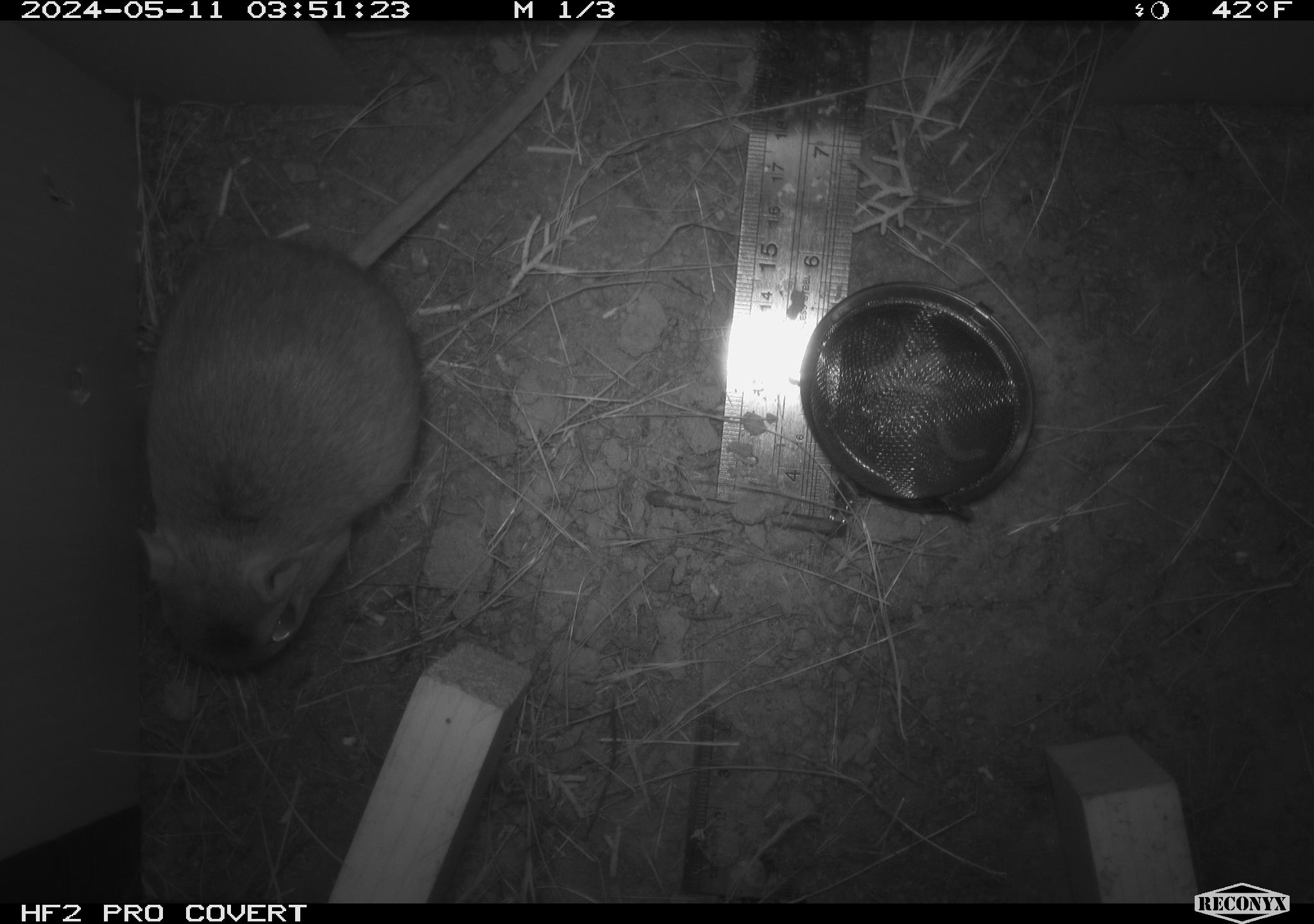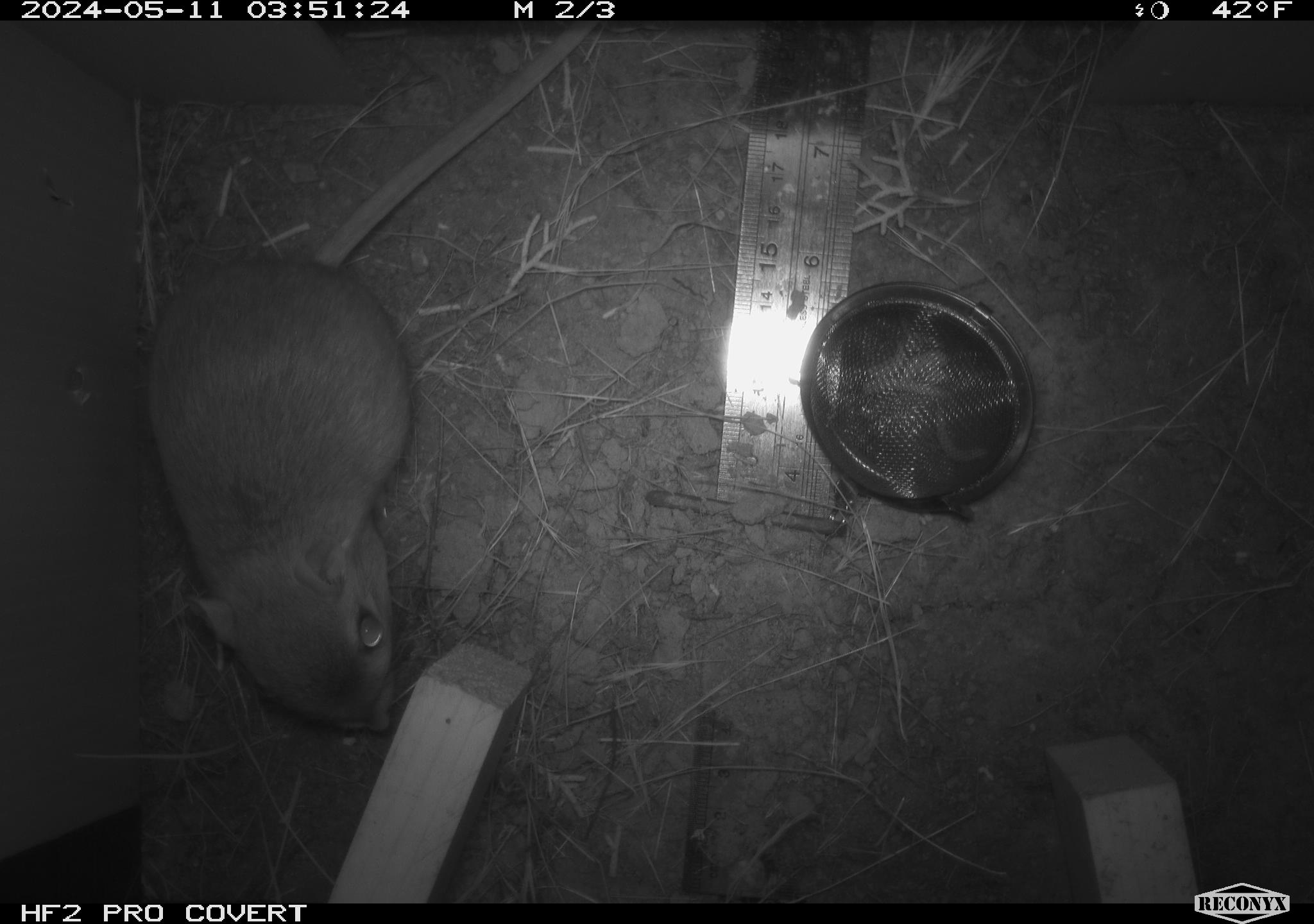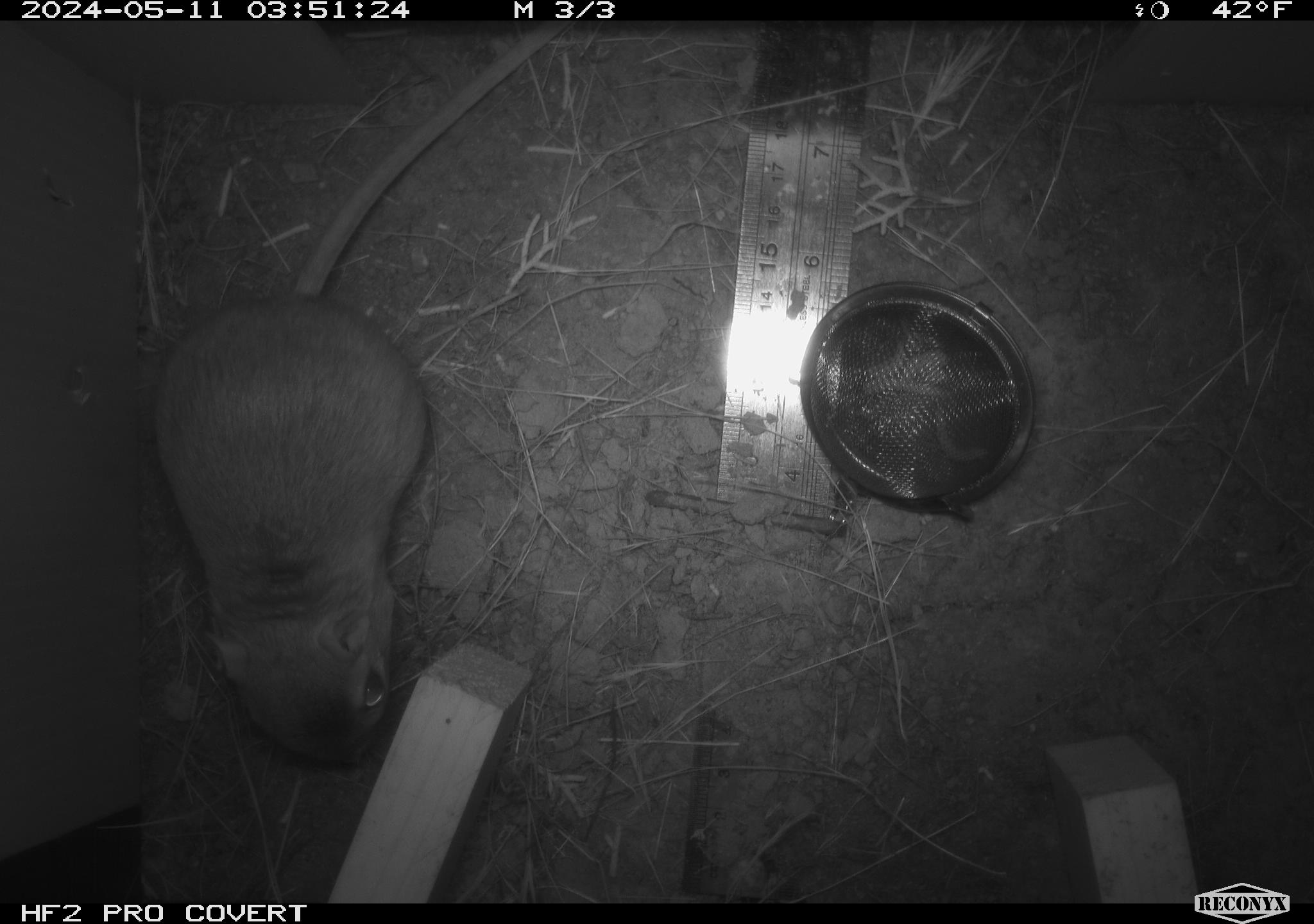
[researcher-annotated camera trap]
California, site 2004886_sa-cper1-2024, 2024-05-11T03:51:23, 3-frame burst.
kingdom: Animalia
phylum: Chordata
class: Mammalia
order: Rodentia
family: Heteromyidae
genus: Dipodomys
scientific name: Dipodomys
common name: kangaroo rats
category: dipodomys species